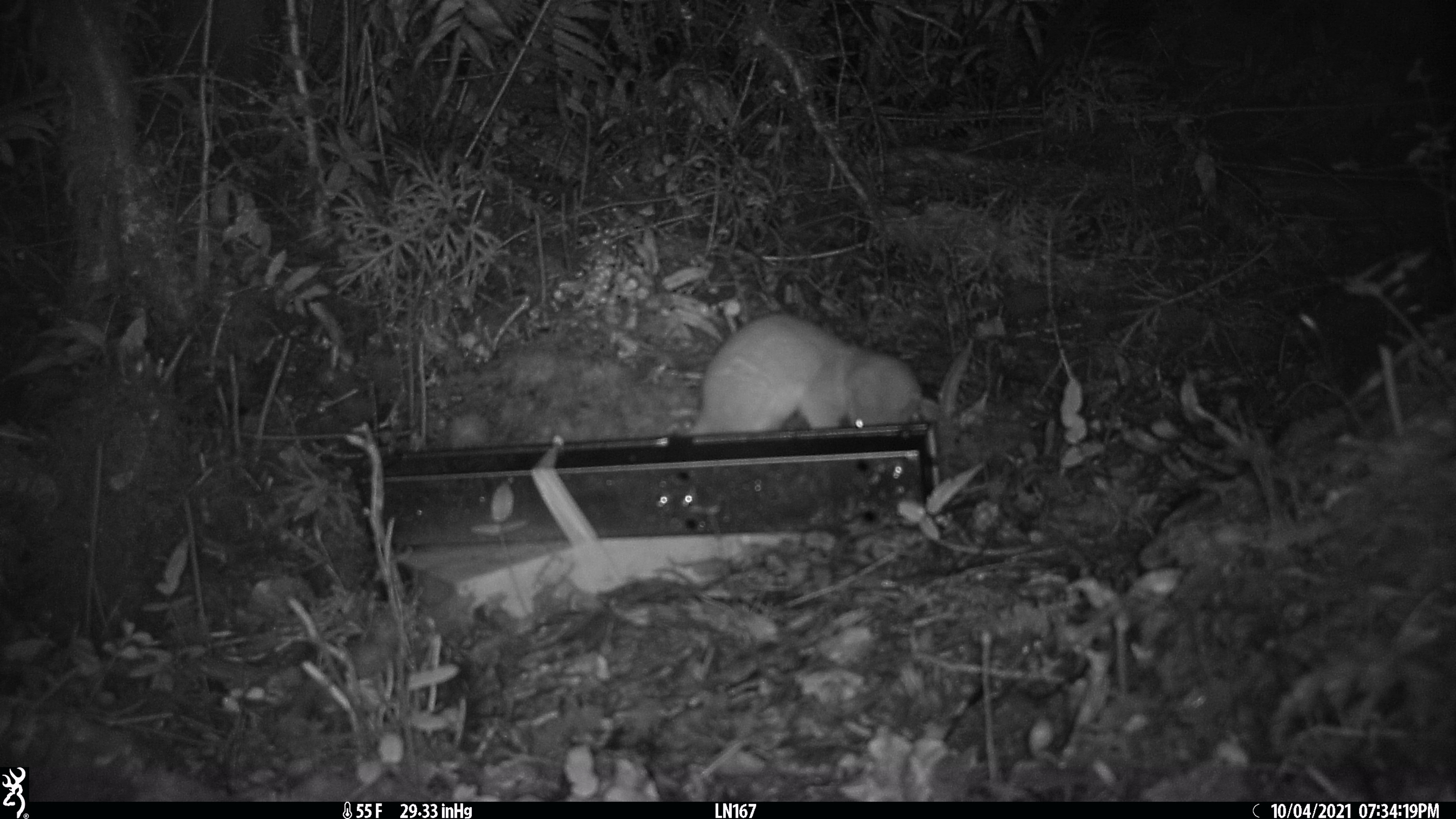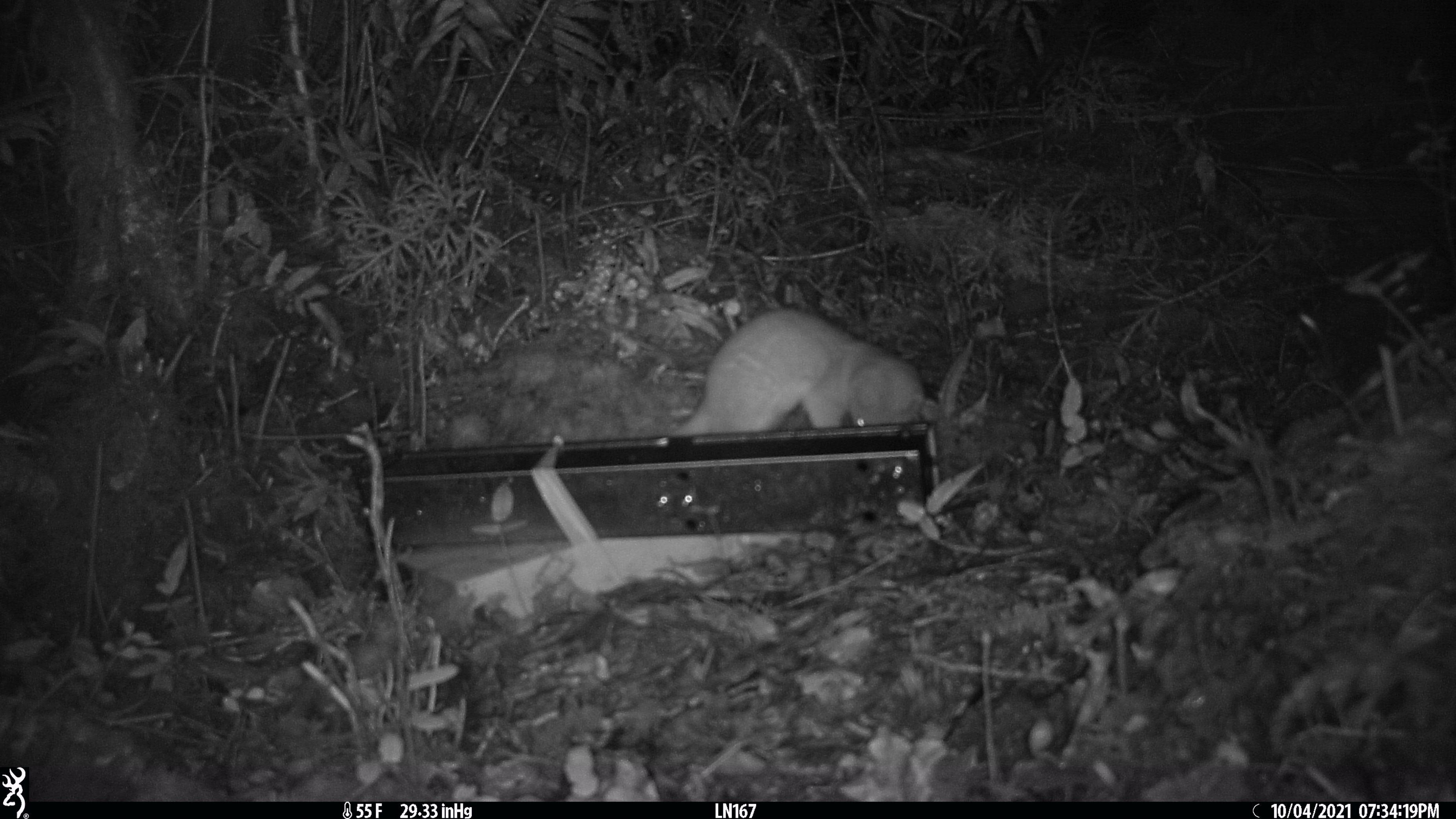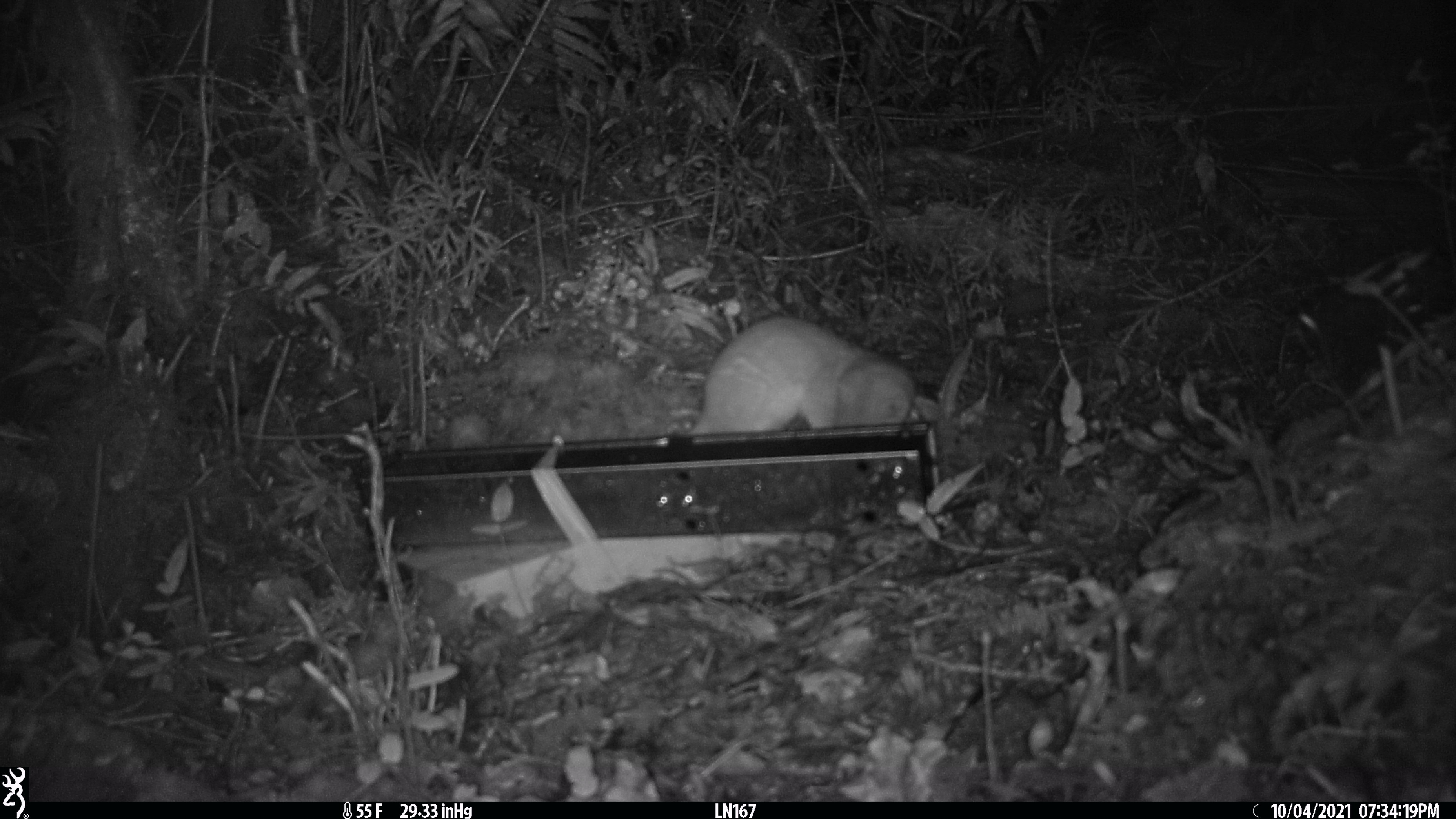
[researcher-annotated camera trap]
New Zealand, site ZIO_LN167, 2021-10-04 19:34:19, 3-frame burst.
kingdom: Animalia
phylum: Chordata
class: Mammalia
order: Carnivora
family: Mustelidae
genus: Mustela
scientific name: Mustela erminea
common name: stoat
Stoat (Mustela erminea).